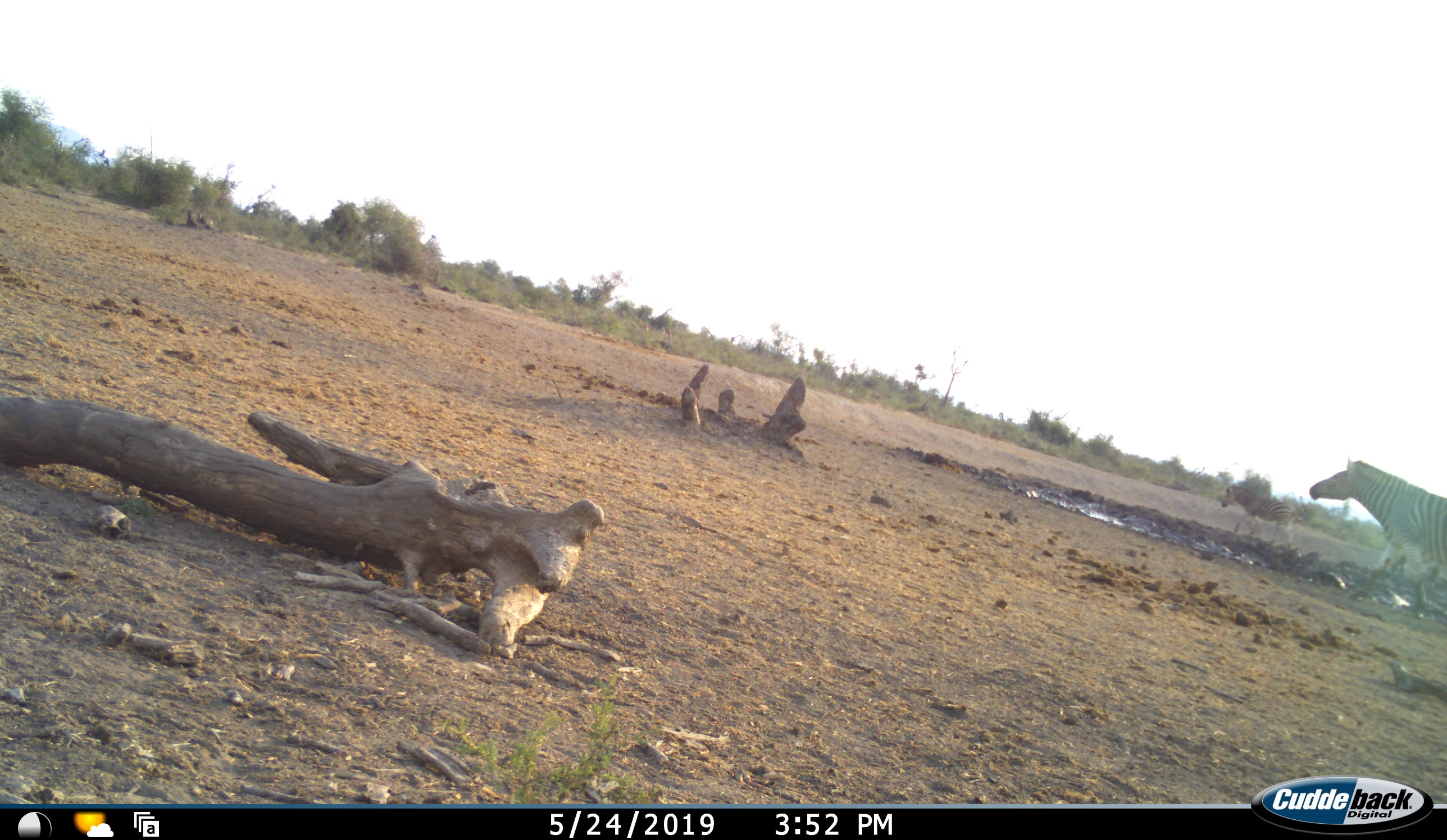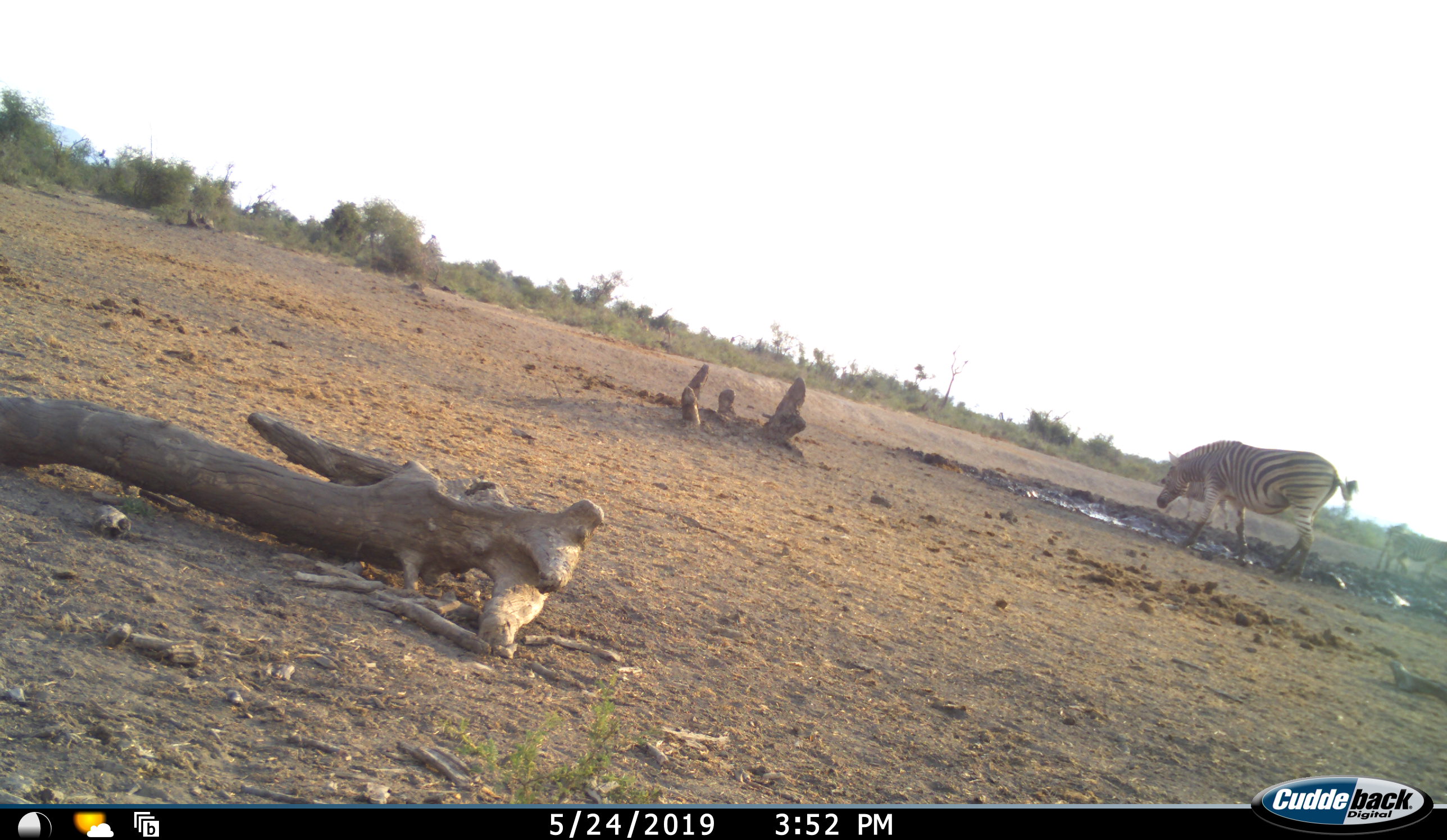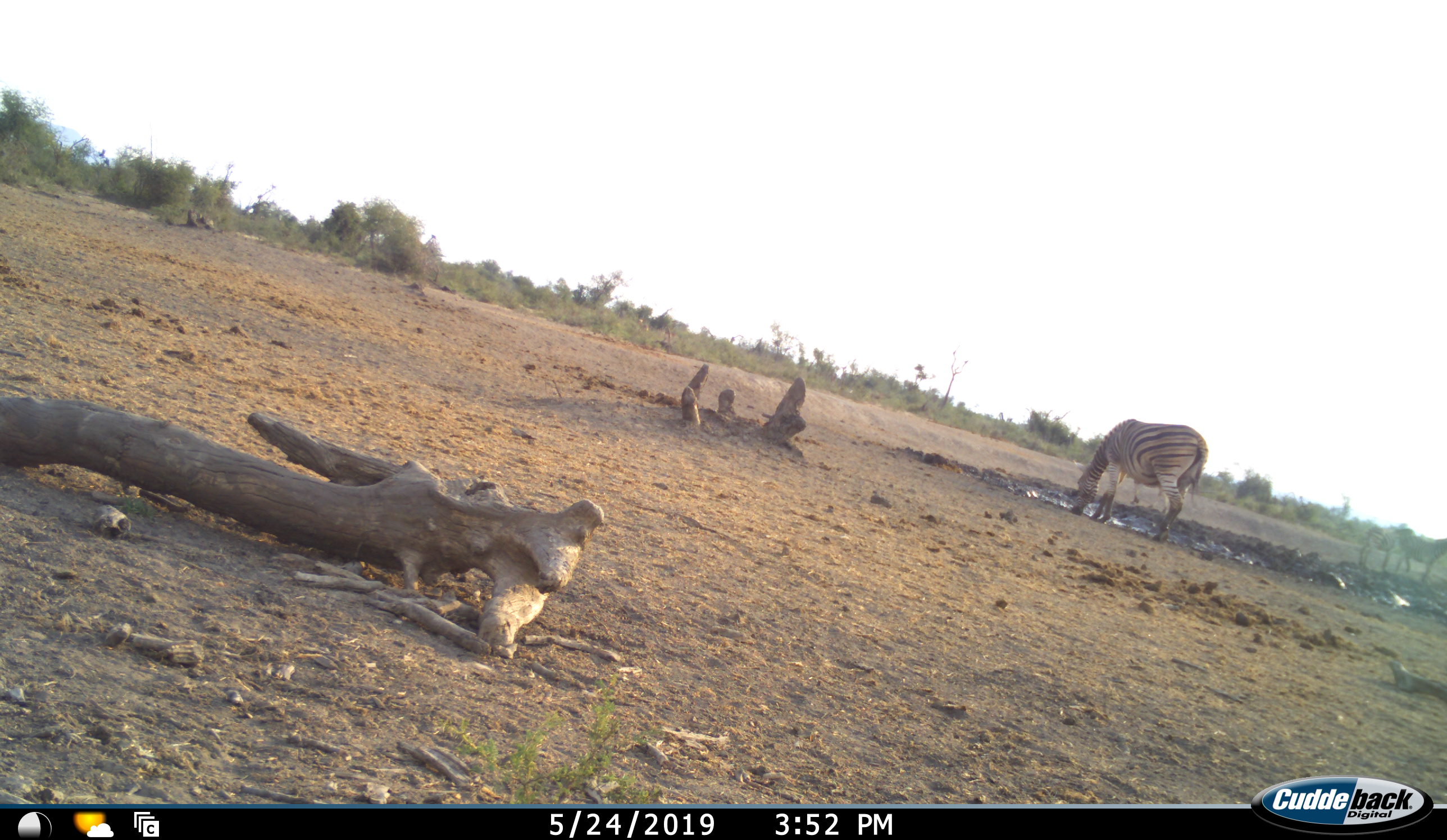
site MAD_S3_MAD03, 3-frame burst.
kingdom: Animalia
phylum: Chordata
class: Mammalia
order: Perissodactyla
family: Equidae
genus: Equus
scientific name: Equus quagga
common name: plains zebra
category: zebraplains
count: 3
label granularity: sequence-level